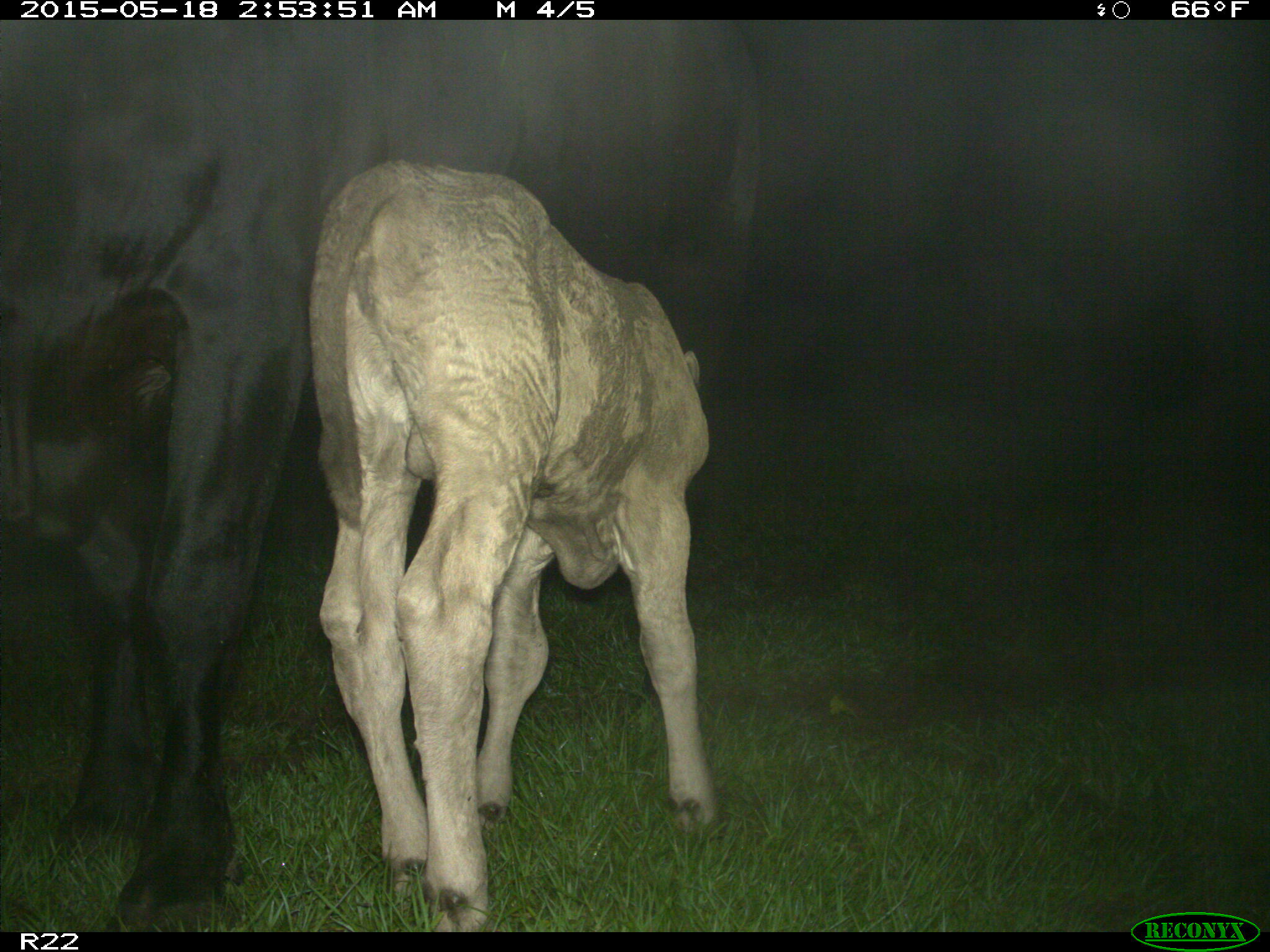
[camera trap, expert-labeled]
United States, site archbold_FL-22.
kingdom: Animalia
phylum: Chordata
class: Mammalia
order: Artiodactyla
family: Bovidae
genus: Bos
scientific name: Bos taurus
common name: domestic cow